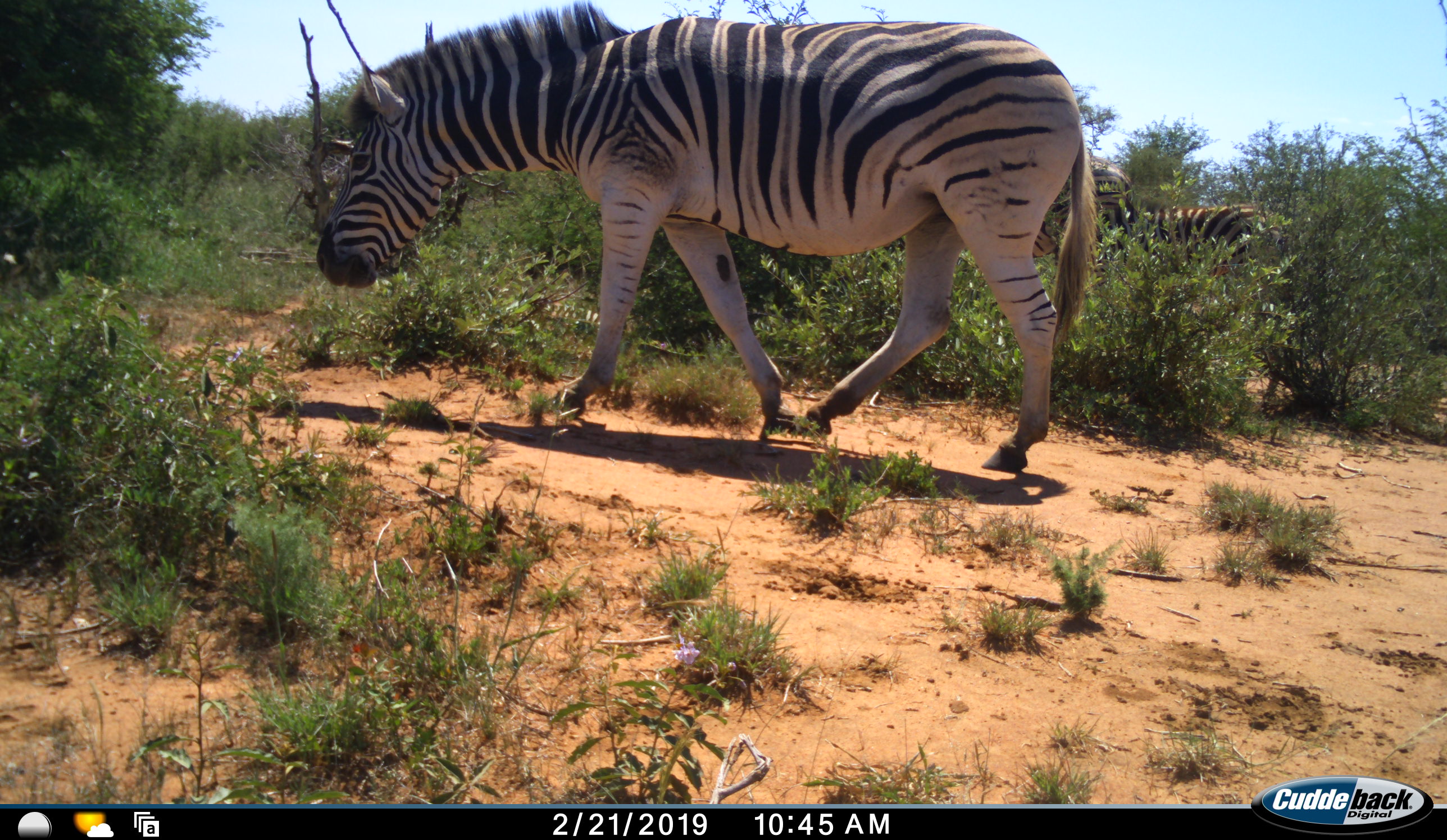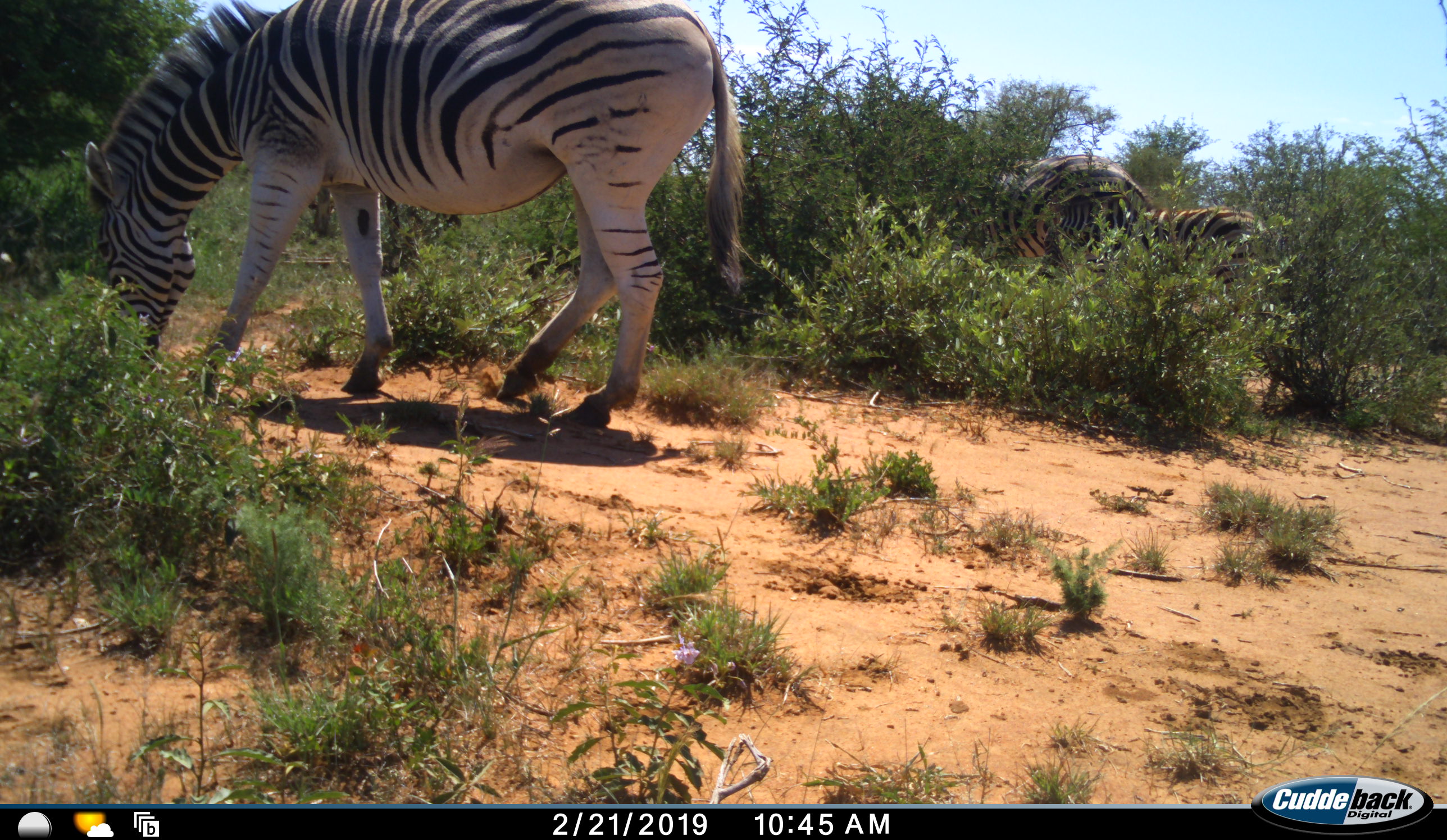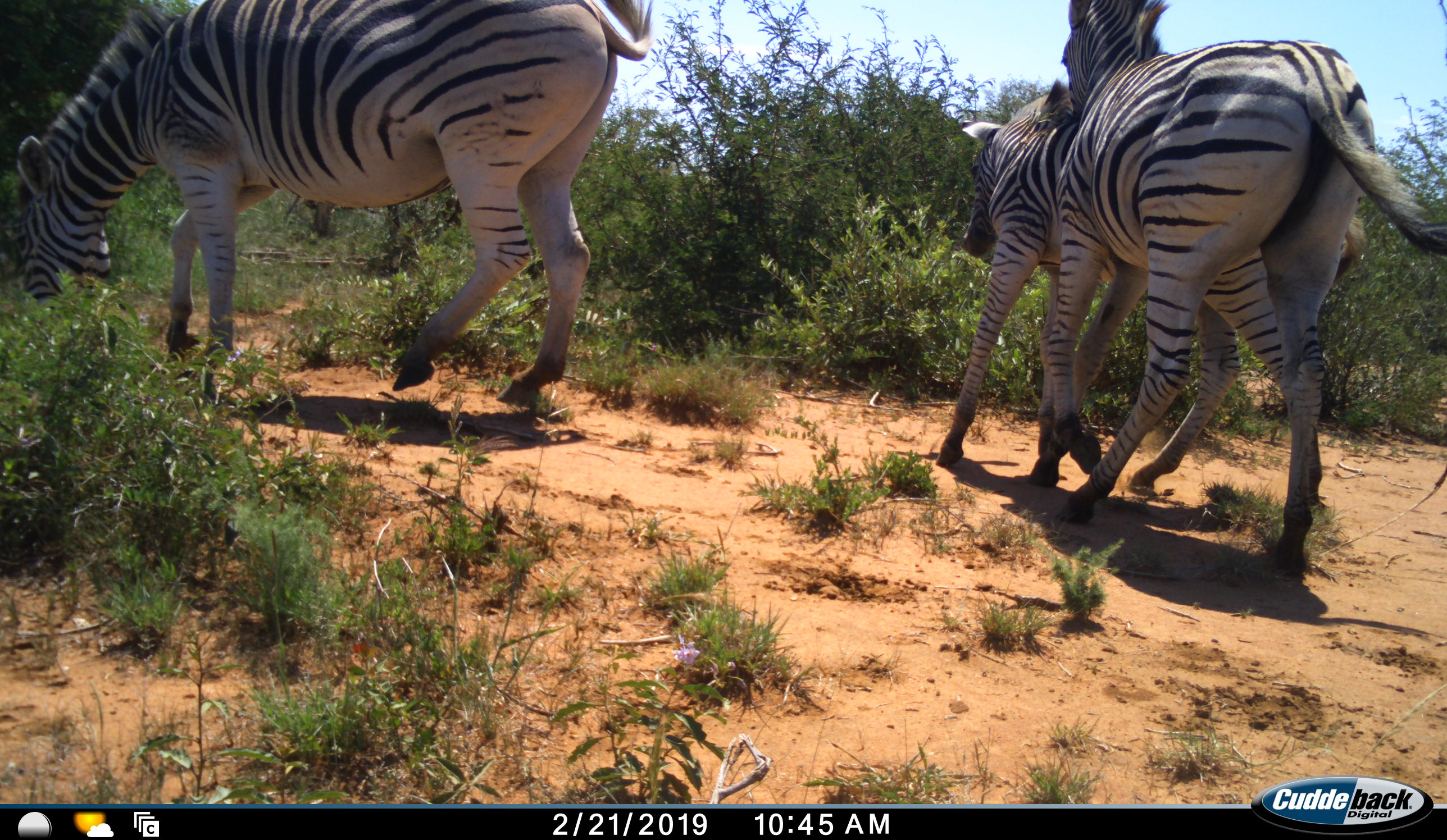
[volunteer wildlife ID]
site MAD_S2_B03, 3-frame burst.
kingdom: Animalia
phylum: Chordata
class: Mammalia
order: Perissodactyla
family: Equidae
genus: Equus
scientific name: Equus quagga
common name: plains zebra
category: zebraplains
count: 3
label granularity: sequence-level